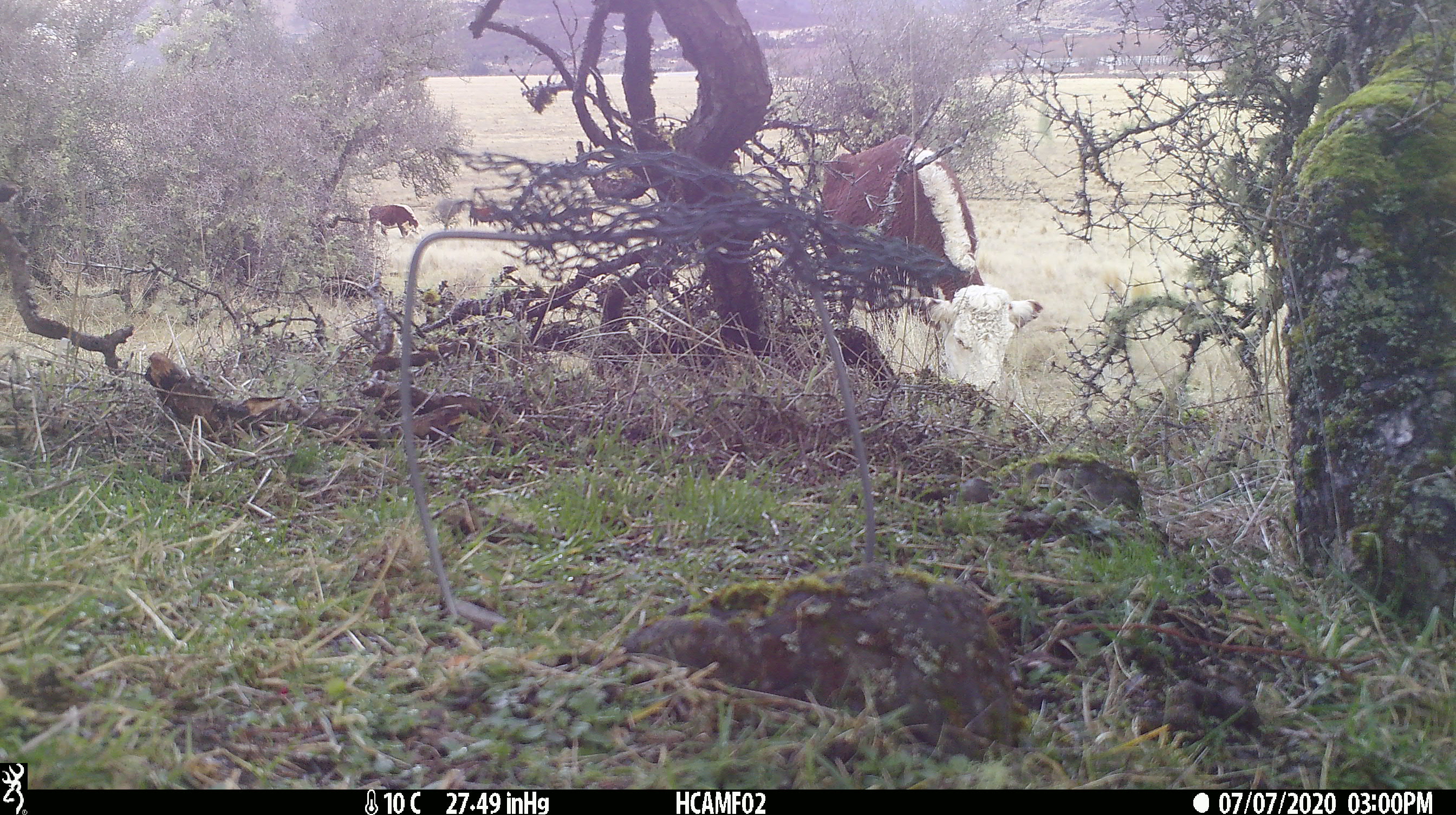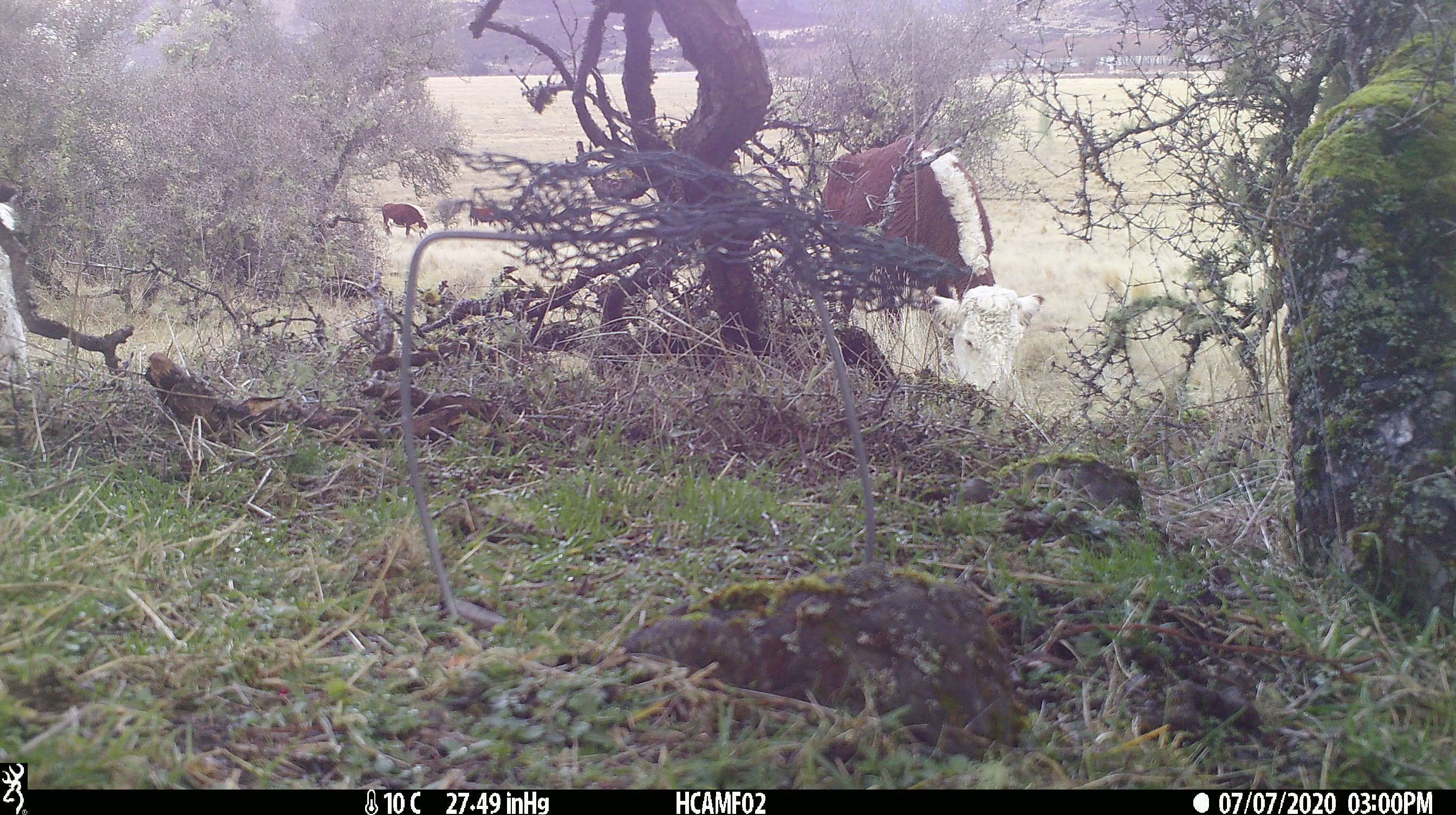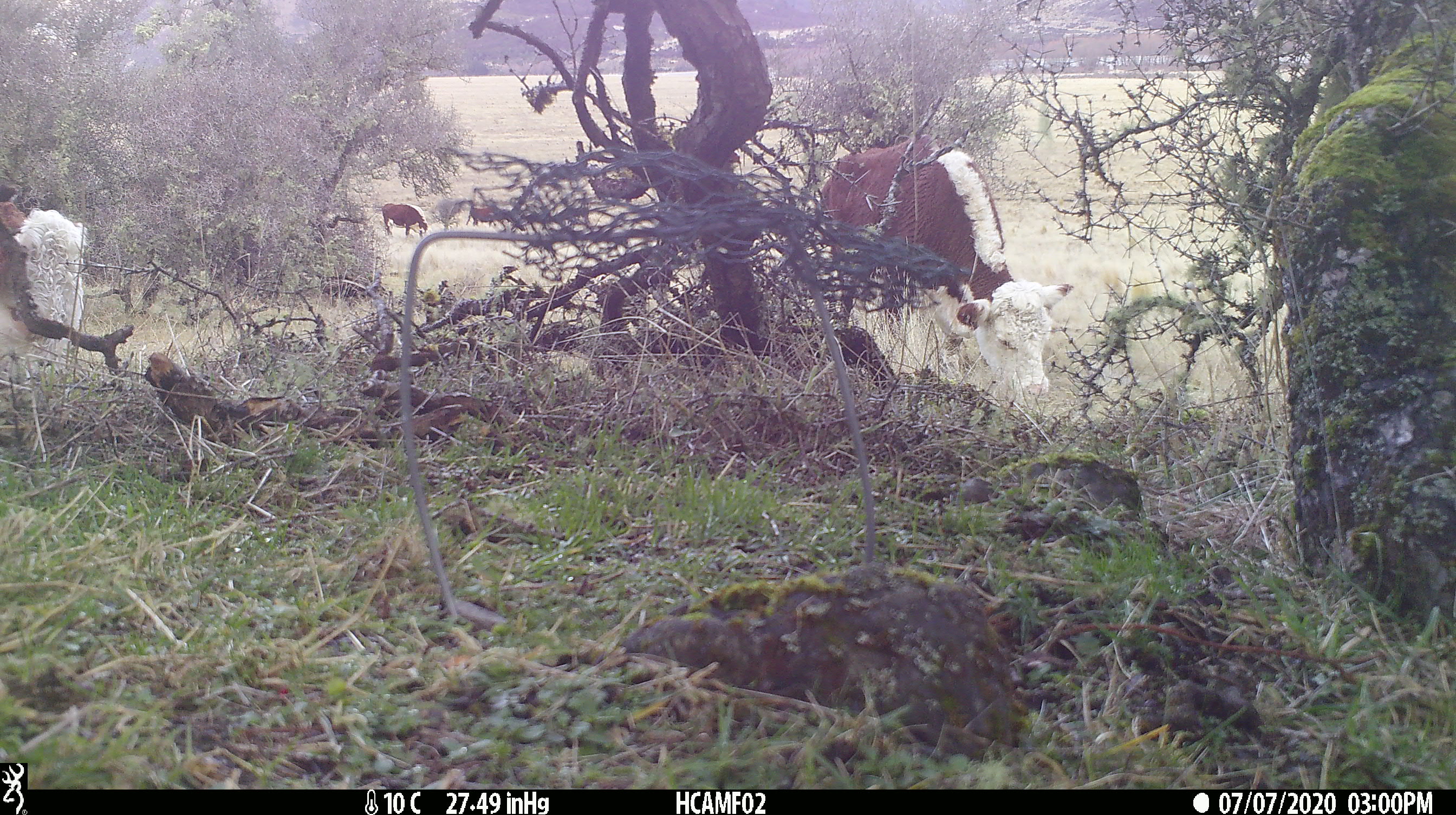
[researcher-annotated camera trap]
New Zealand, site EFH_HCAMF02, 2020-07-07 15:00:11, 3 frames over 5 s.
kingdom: Animalia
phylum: Chordata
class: Mammalia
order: Artiodactyla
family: Bovidae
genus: Bos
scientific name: Bos taurus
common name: domestic cow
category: cow